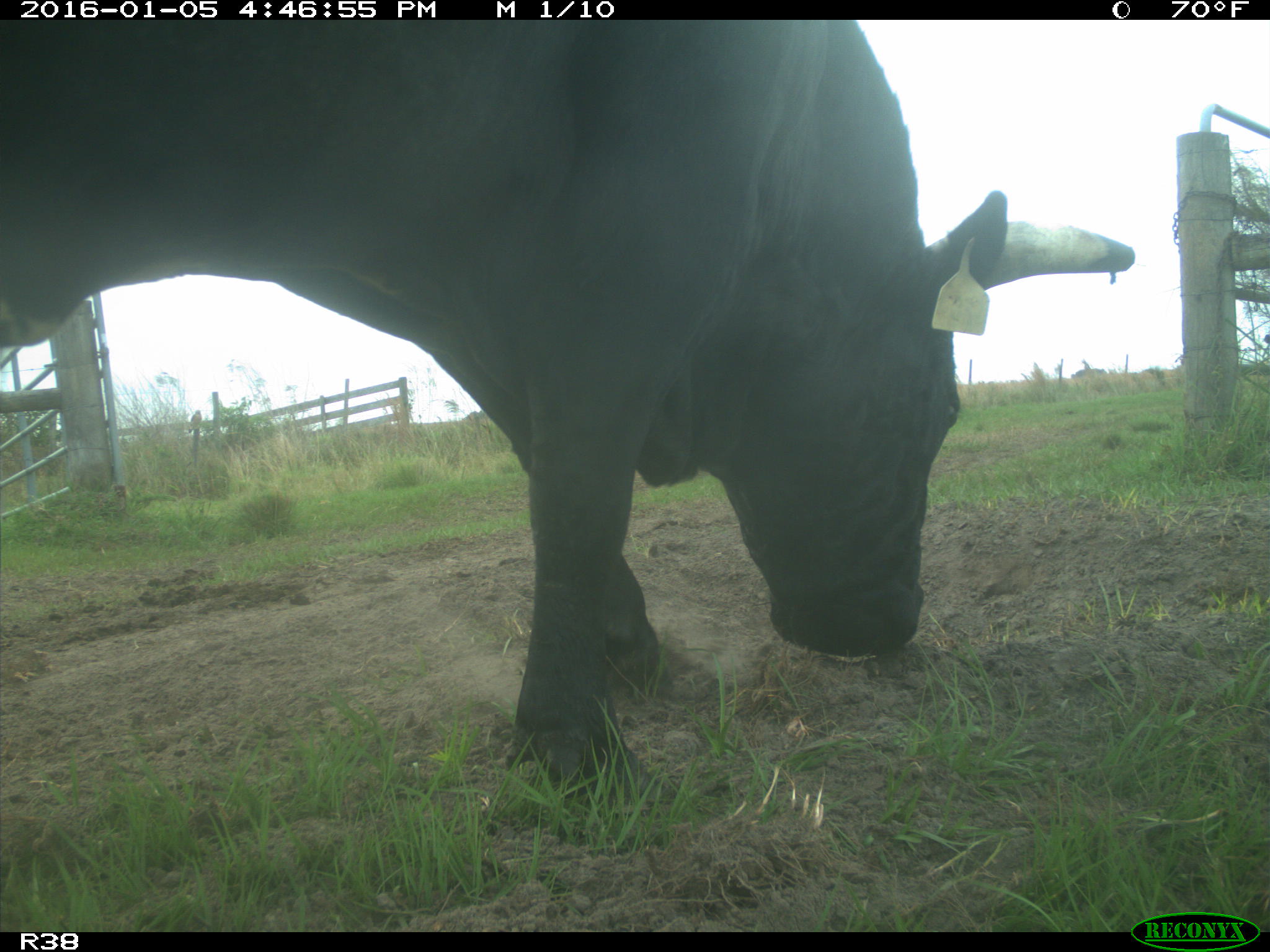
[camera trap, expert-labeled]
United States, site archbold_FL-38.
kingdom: Animalia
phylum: Chordata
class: Mammalia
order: Artiodactyla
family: Bovidae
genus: Bos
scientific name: Bos taurus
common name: domestic cow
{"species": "Bos taurus (domestic cow)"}